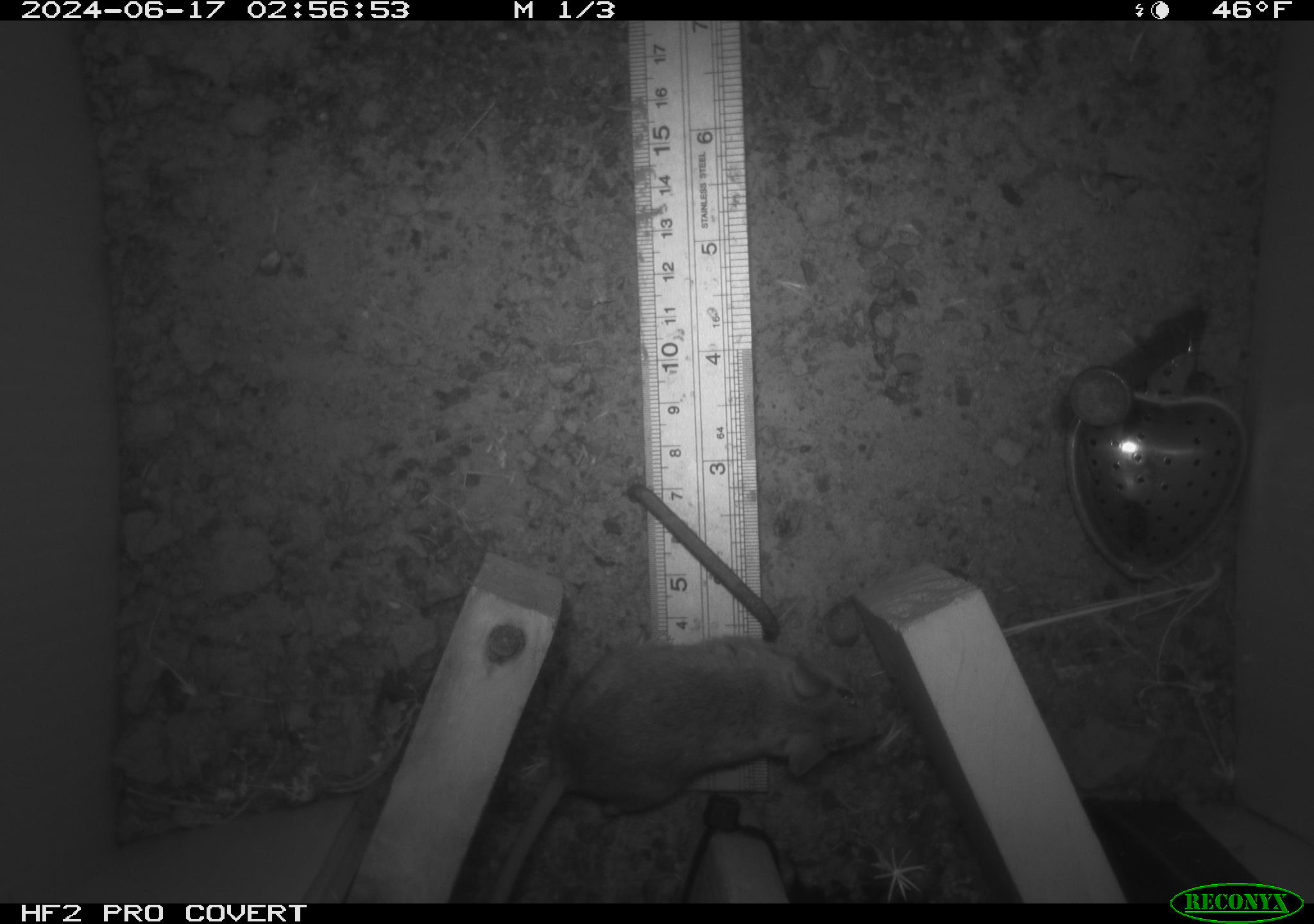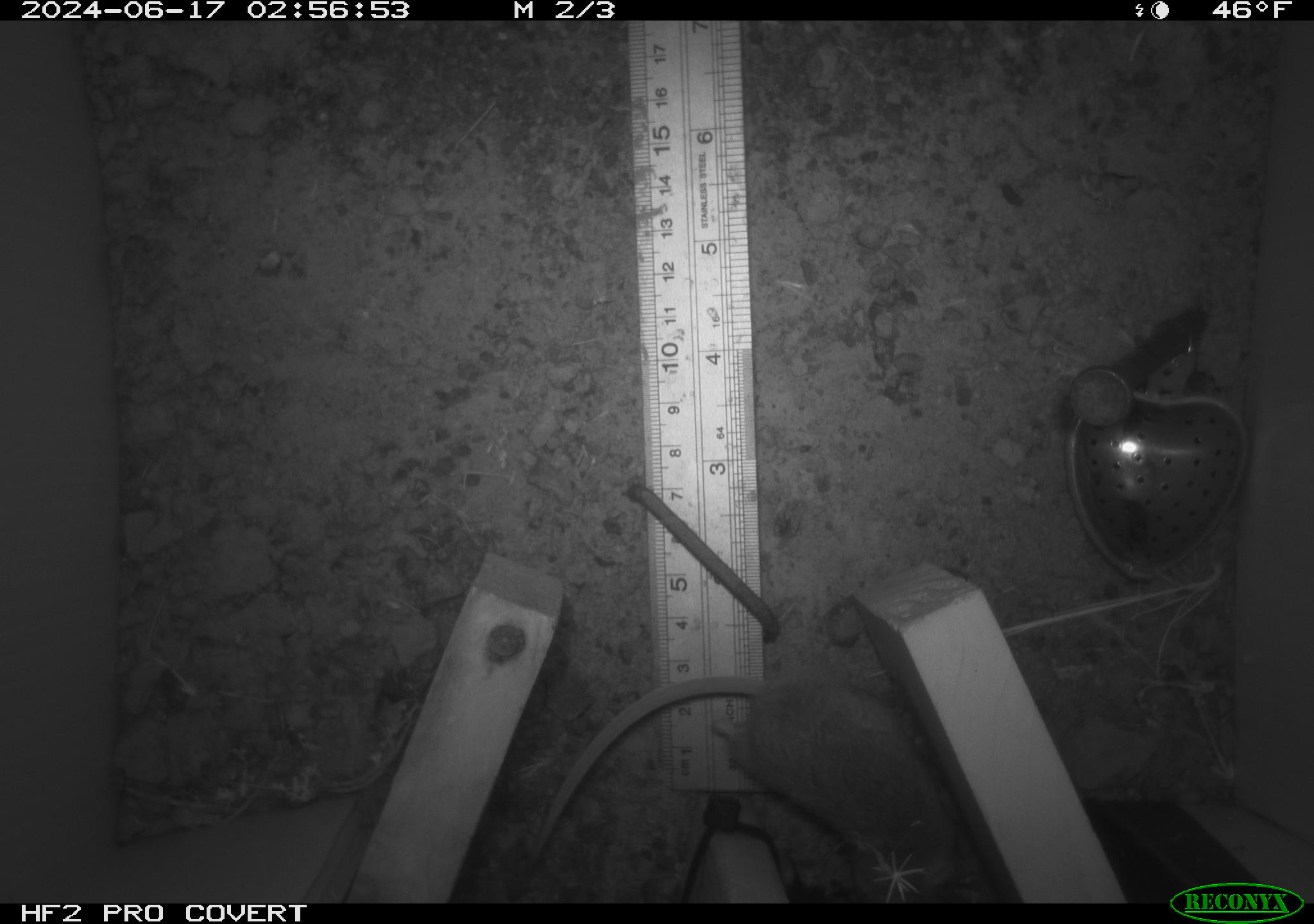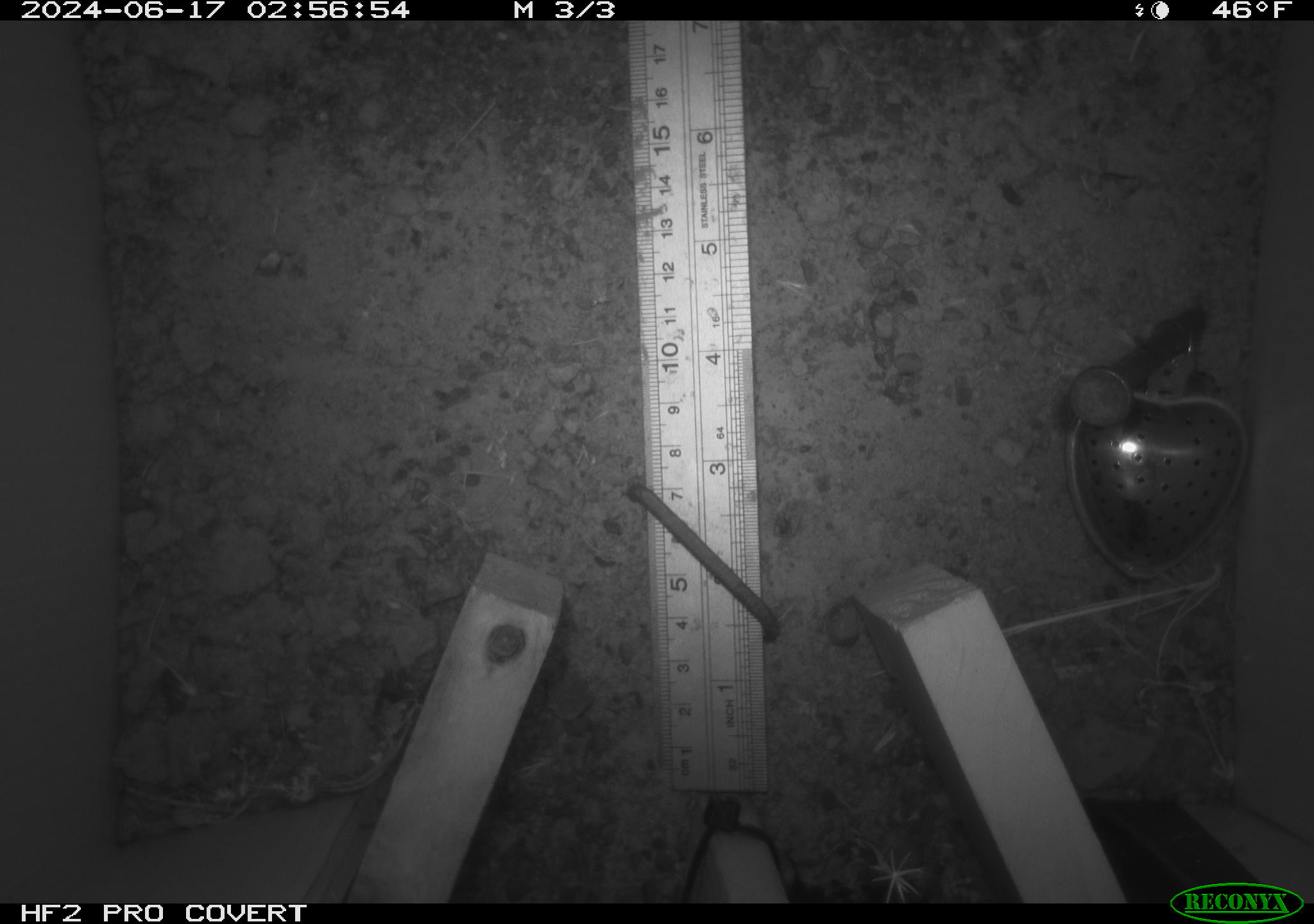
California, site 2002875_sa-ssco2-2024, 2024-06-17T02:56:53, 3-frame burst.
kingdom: Animalia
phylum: Chordata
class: Mammalia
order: Rodentia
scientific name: Rodentia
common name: mouse species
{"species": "mouse species (Rodentia)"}